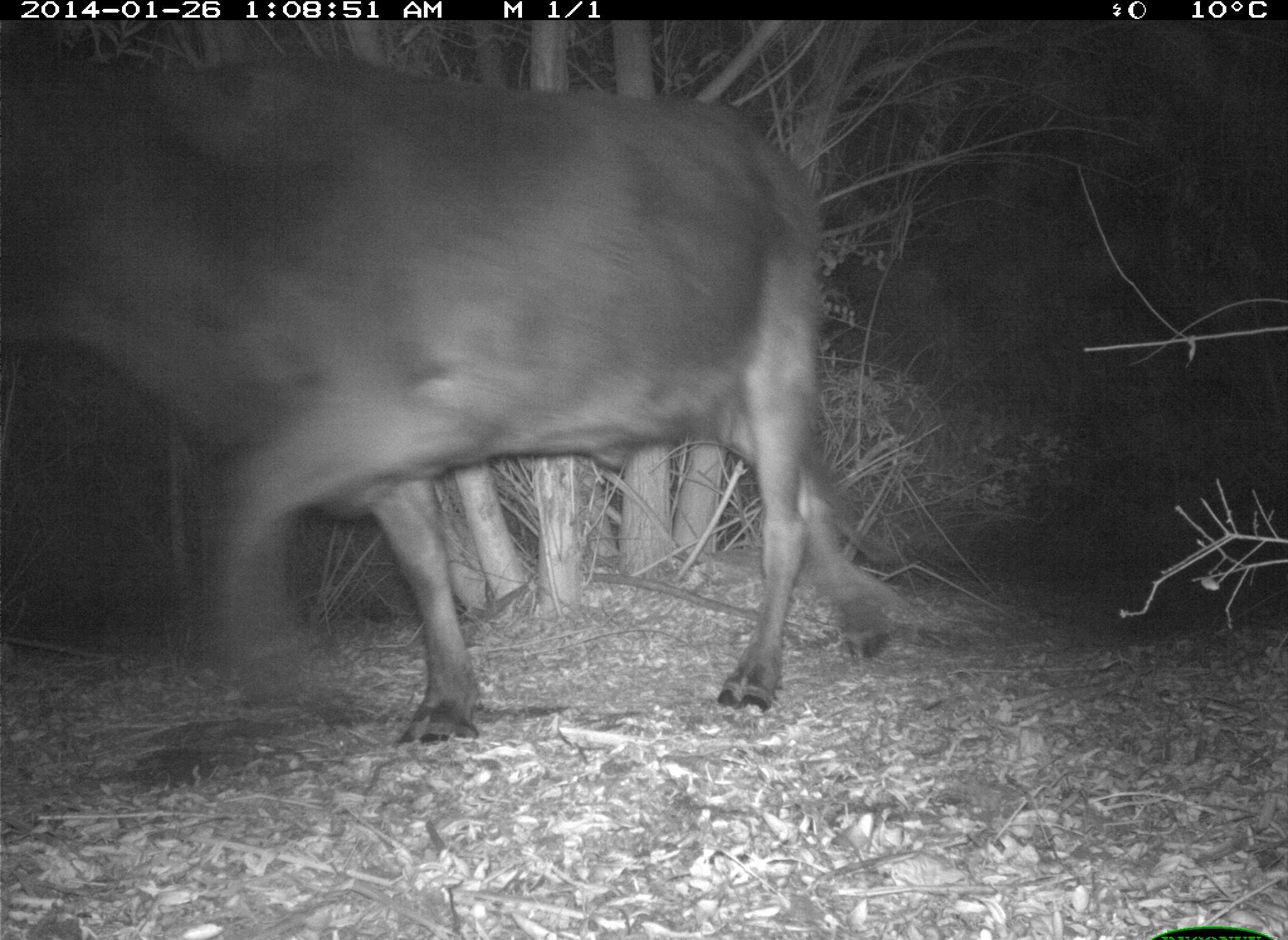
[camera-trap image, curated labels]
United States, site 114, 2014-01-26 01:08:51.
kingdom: Animalia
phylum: Chordata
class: Mammalia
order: Artiodactyla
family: Bovidae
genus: Bos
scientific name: Bos taurus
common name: cow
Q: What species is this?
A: Cow (Bos taurus).